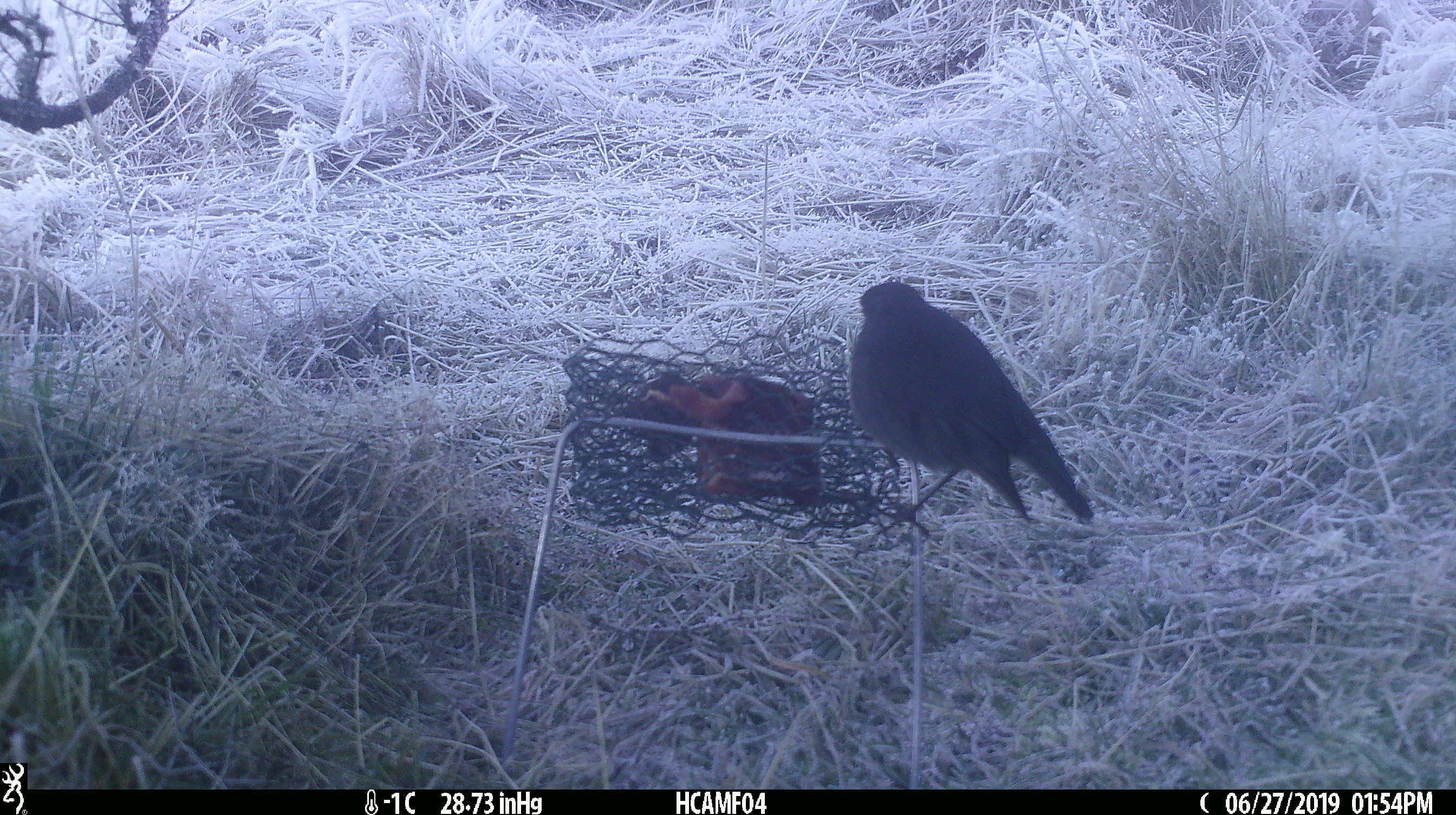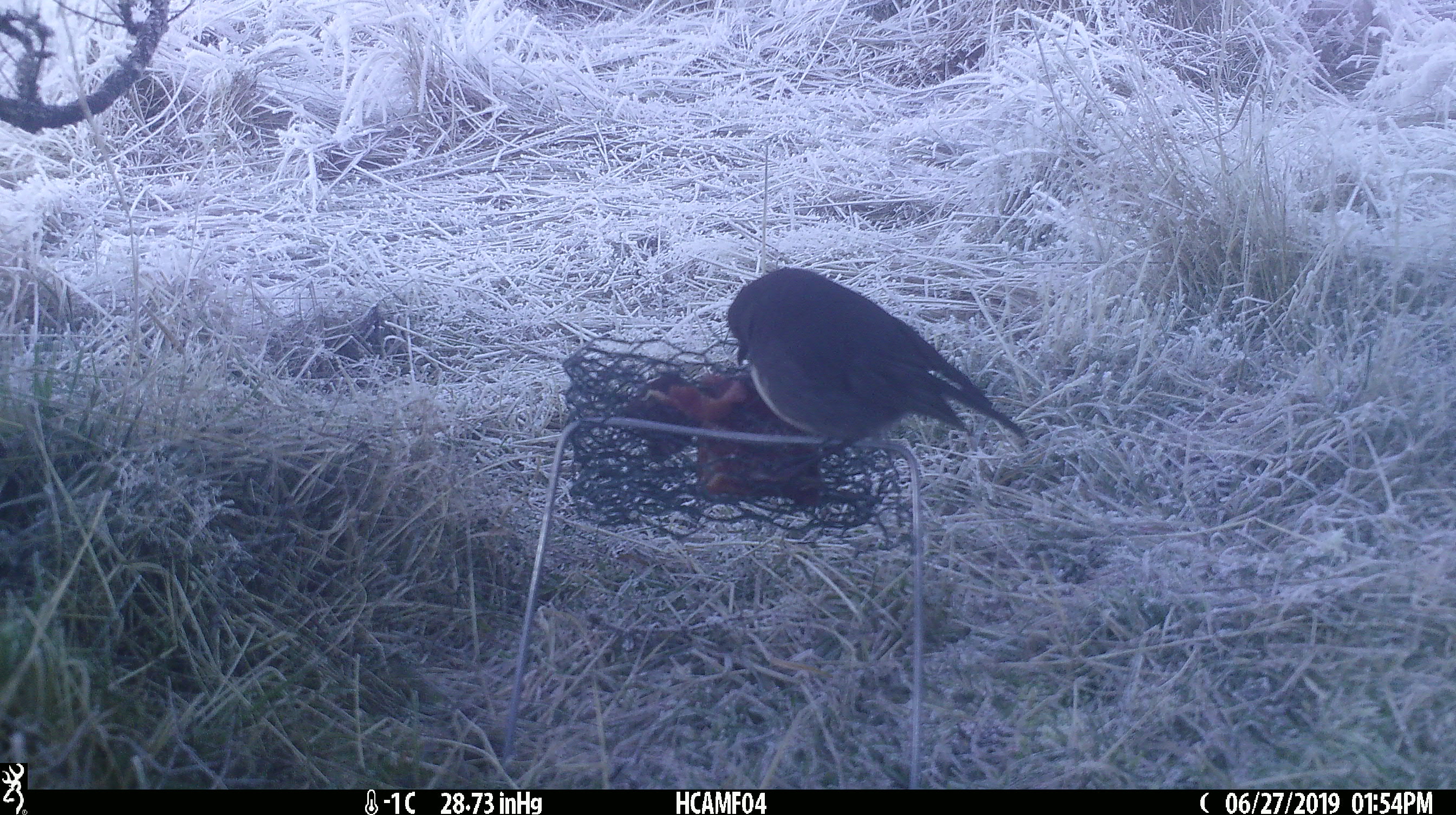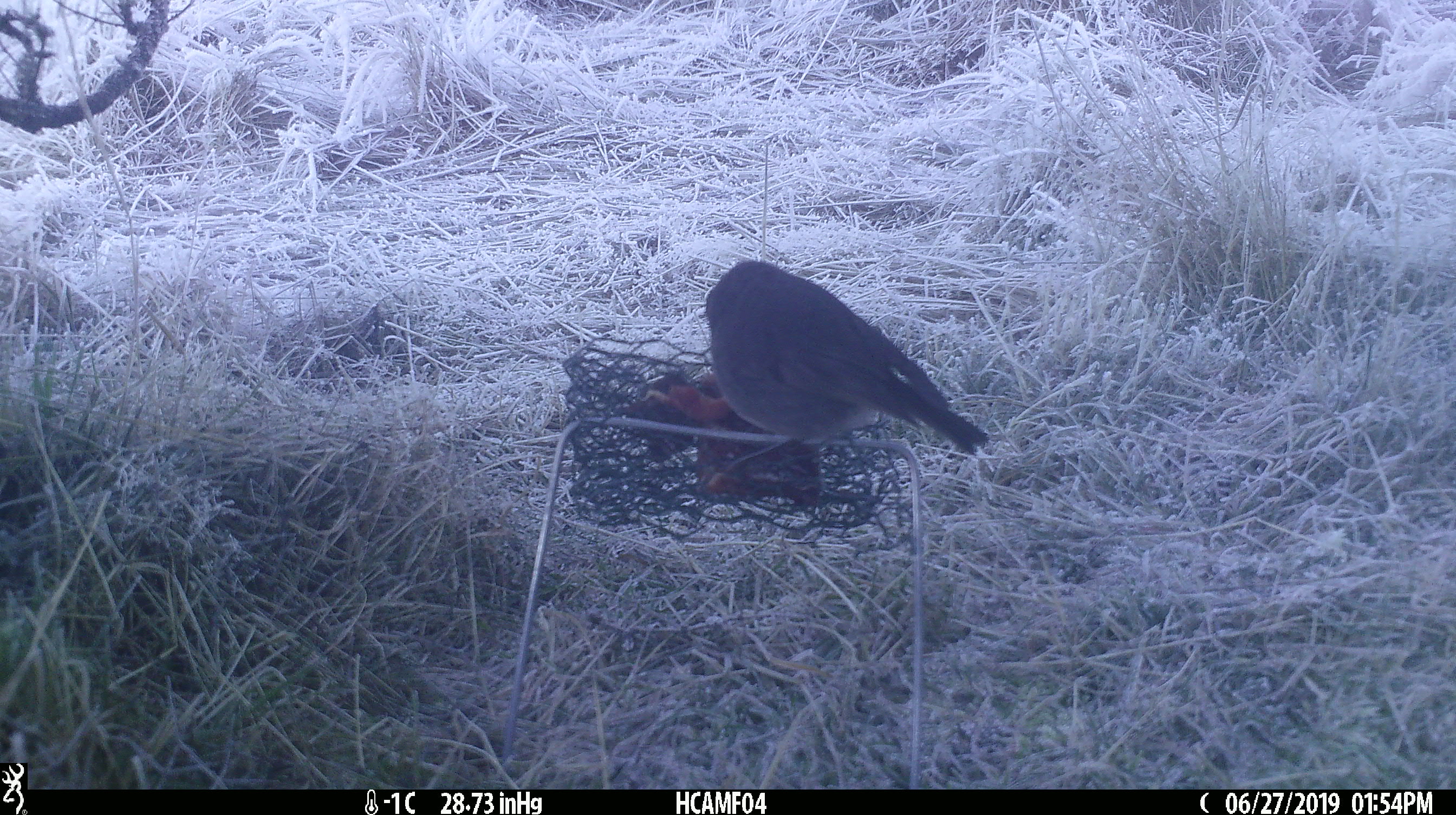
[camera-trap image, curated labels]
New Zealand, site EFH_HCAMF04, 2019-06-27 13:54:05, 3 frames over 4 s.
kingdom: Animalia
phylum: Chordata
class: Aves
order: Passeriformes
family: Petroicidae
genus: Petroica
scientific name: Petroica australis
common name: new zealand robin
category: robin